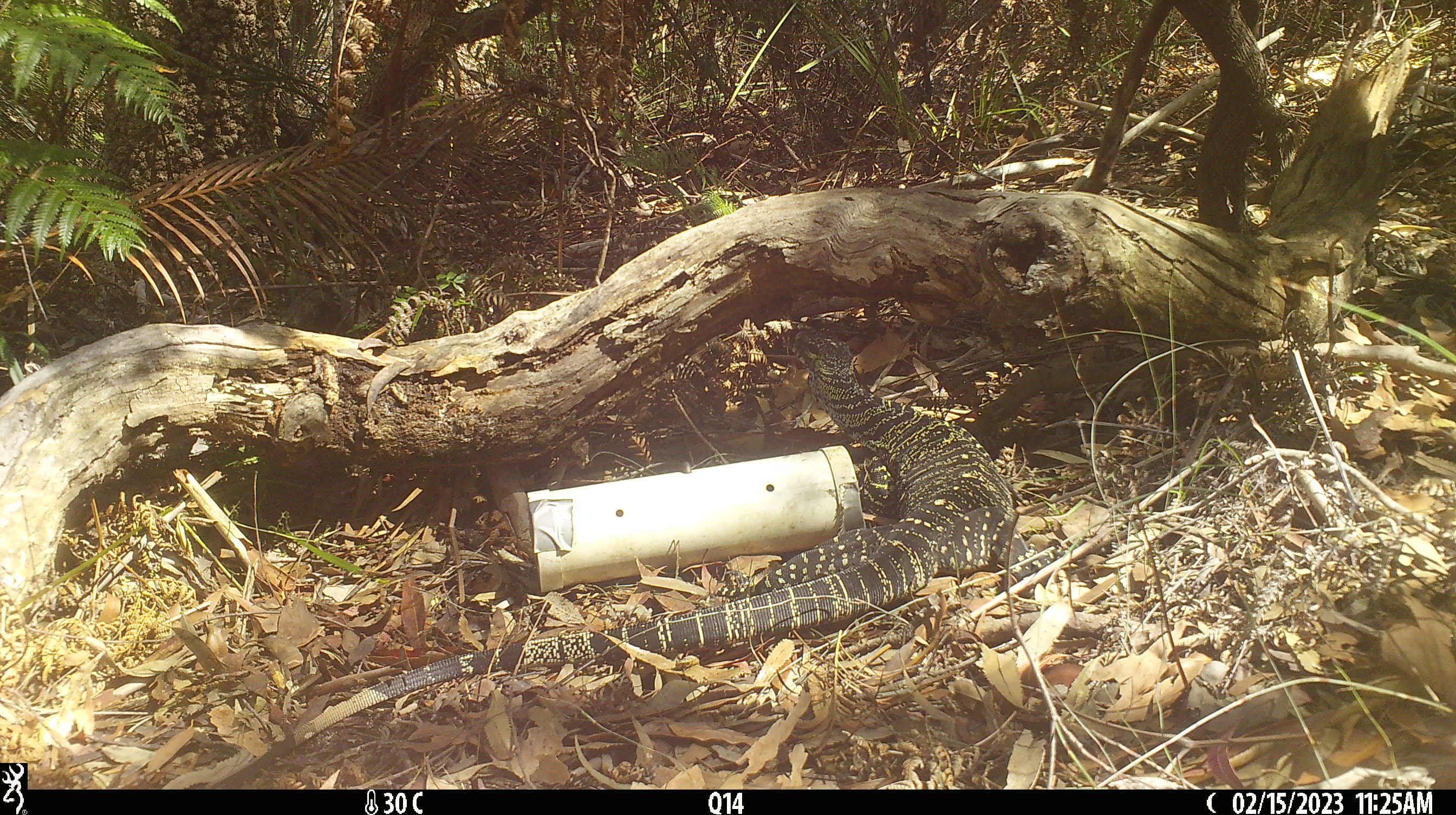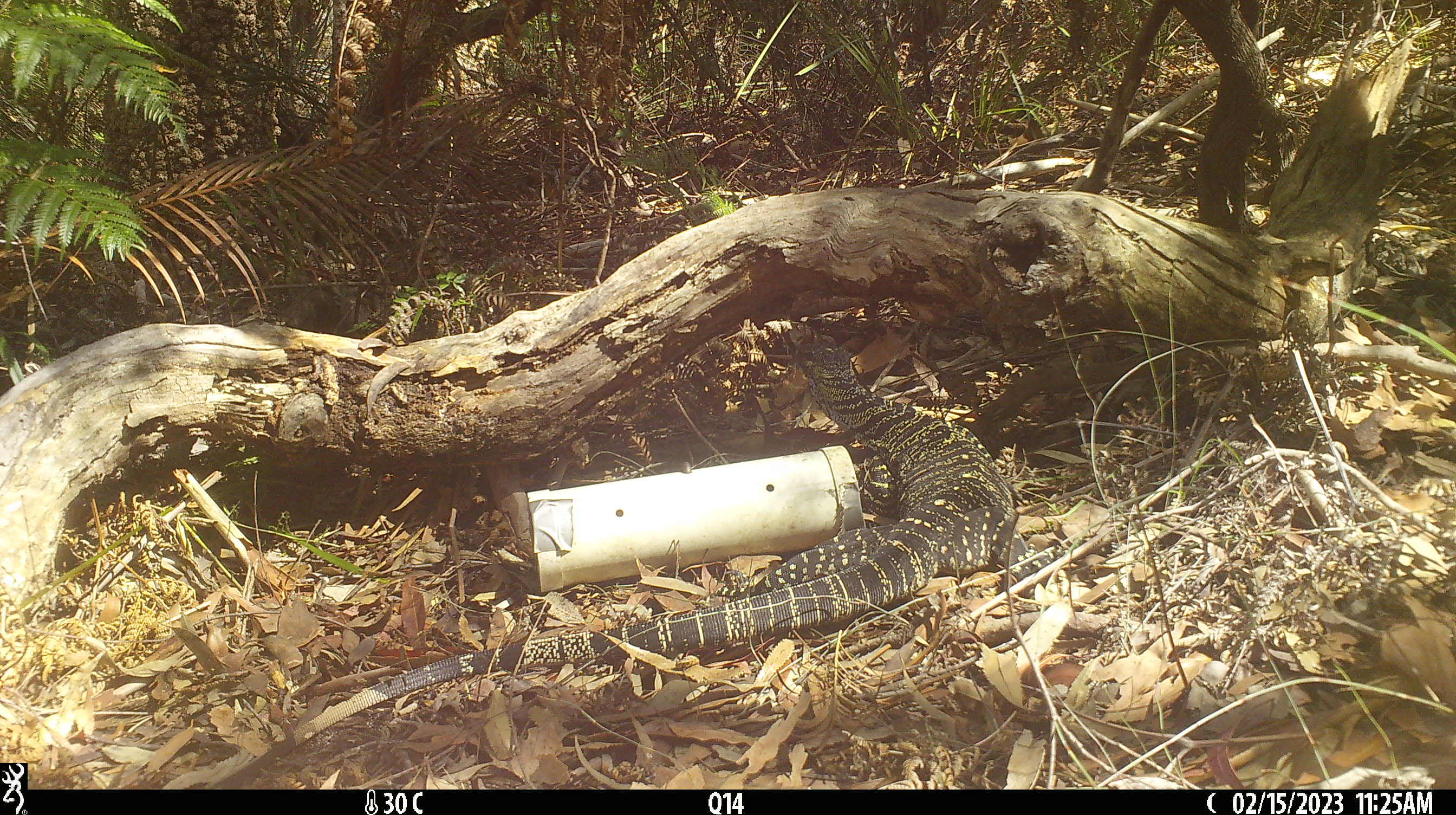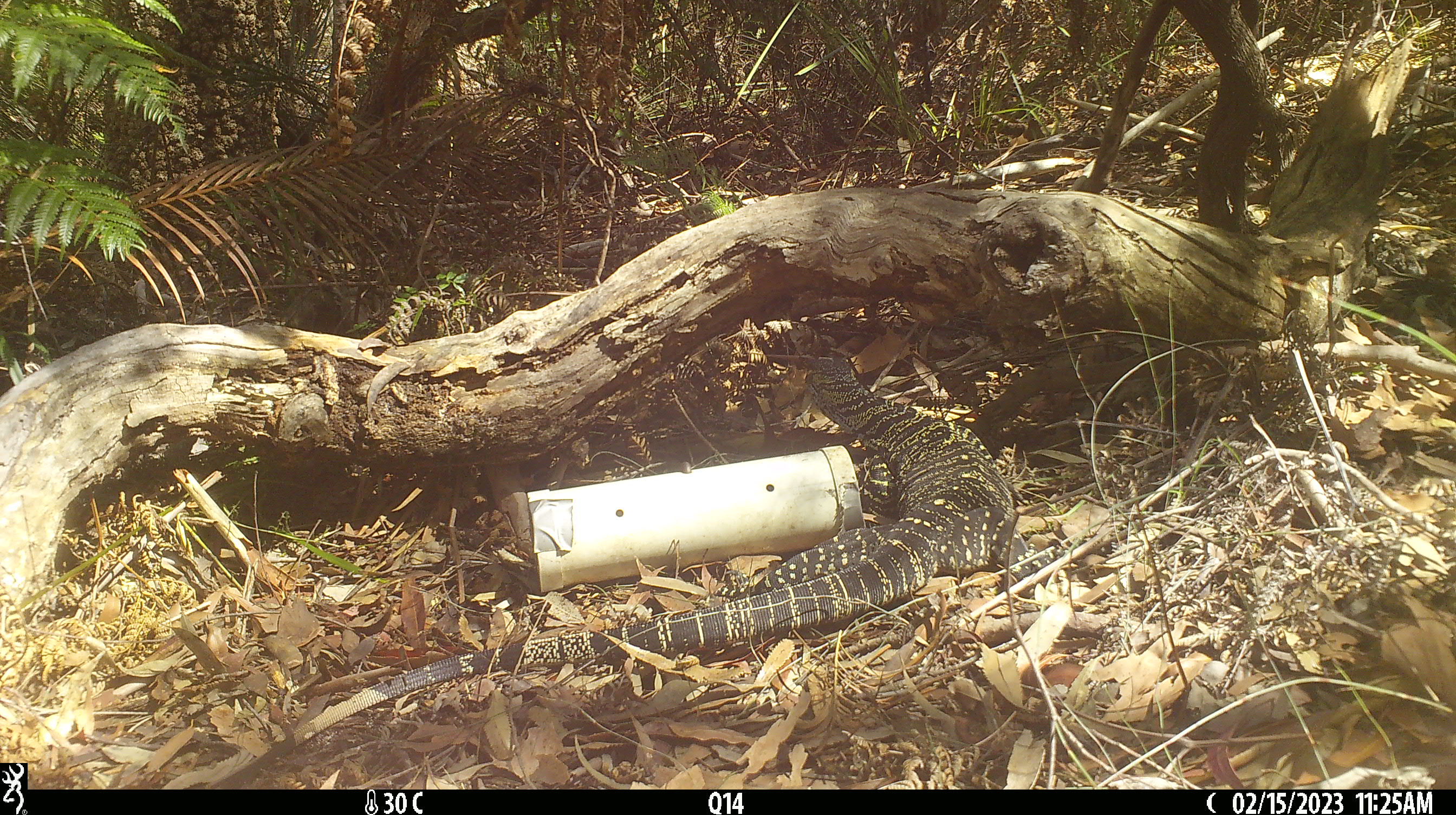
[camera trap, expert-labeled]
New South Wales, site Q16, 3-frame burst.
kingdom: Animalia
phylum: Chordata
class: Reptilia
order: Squamata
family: Varanidae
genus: Varanus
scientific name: Varanus varius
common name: lace monitor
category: goanna